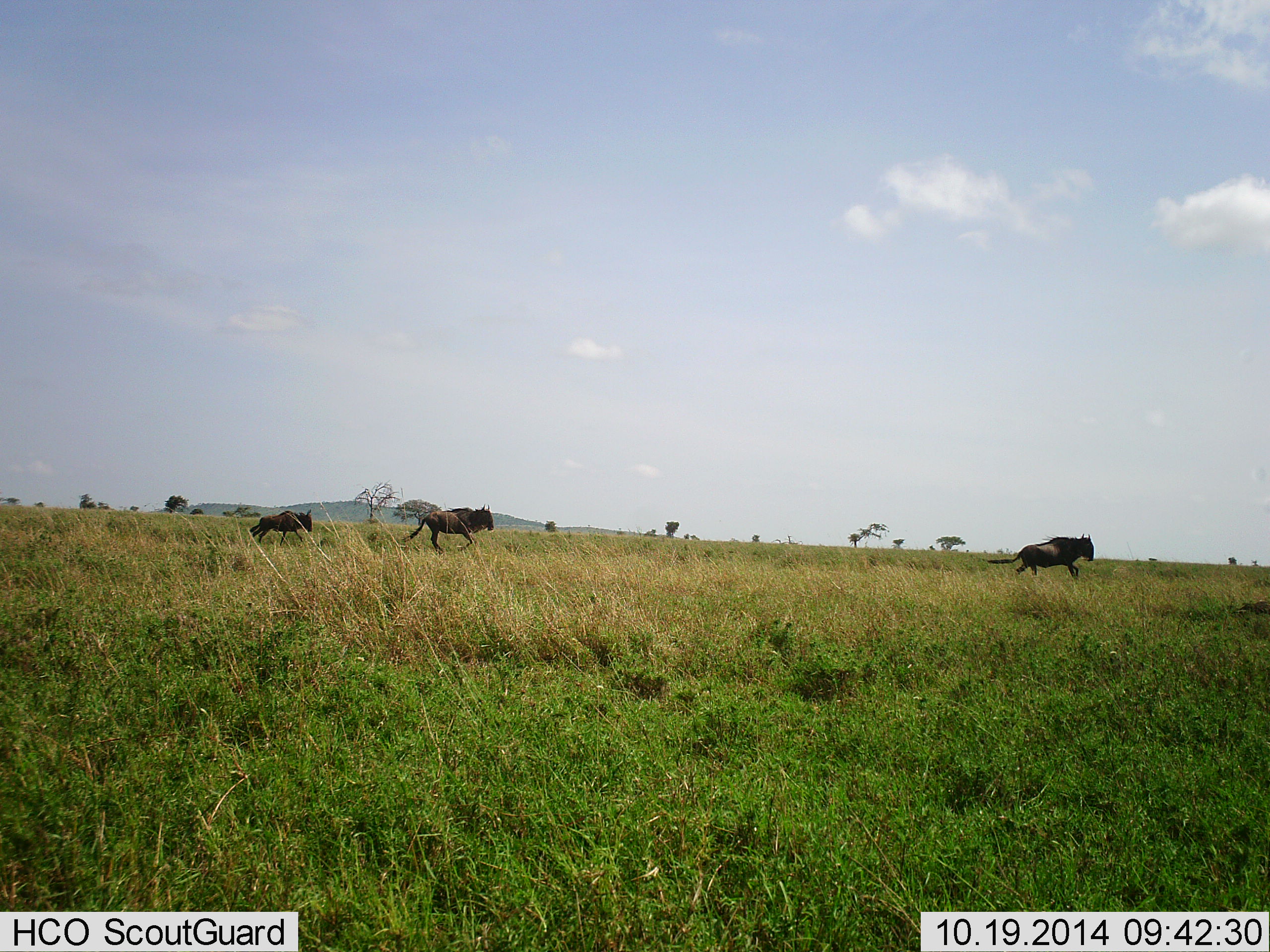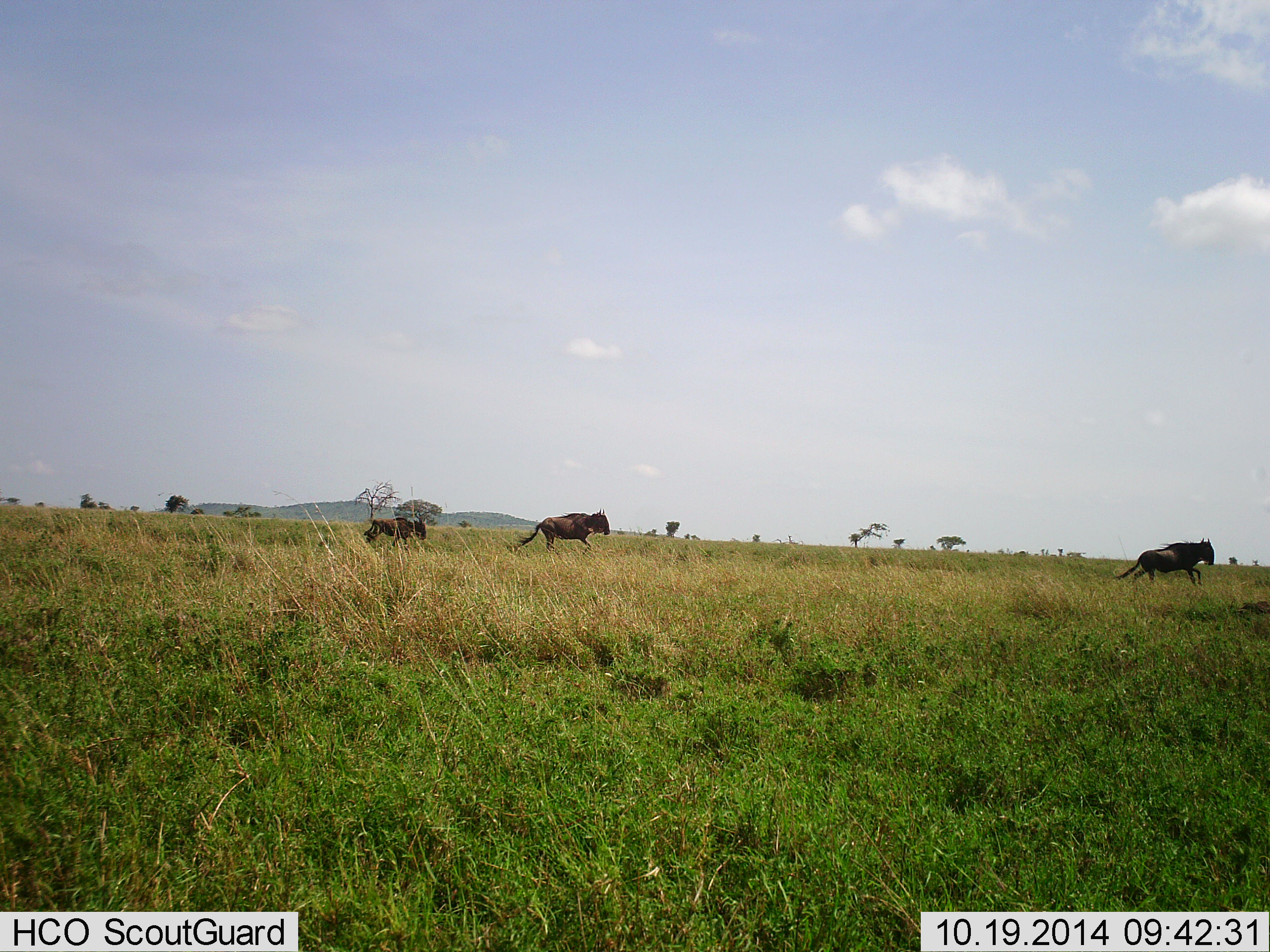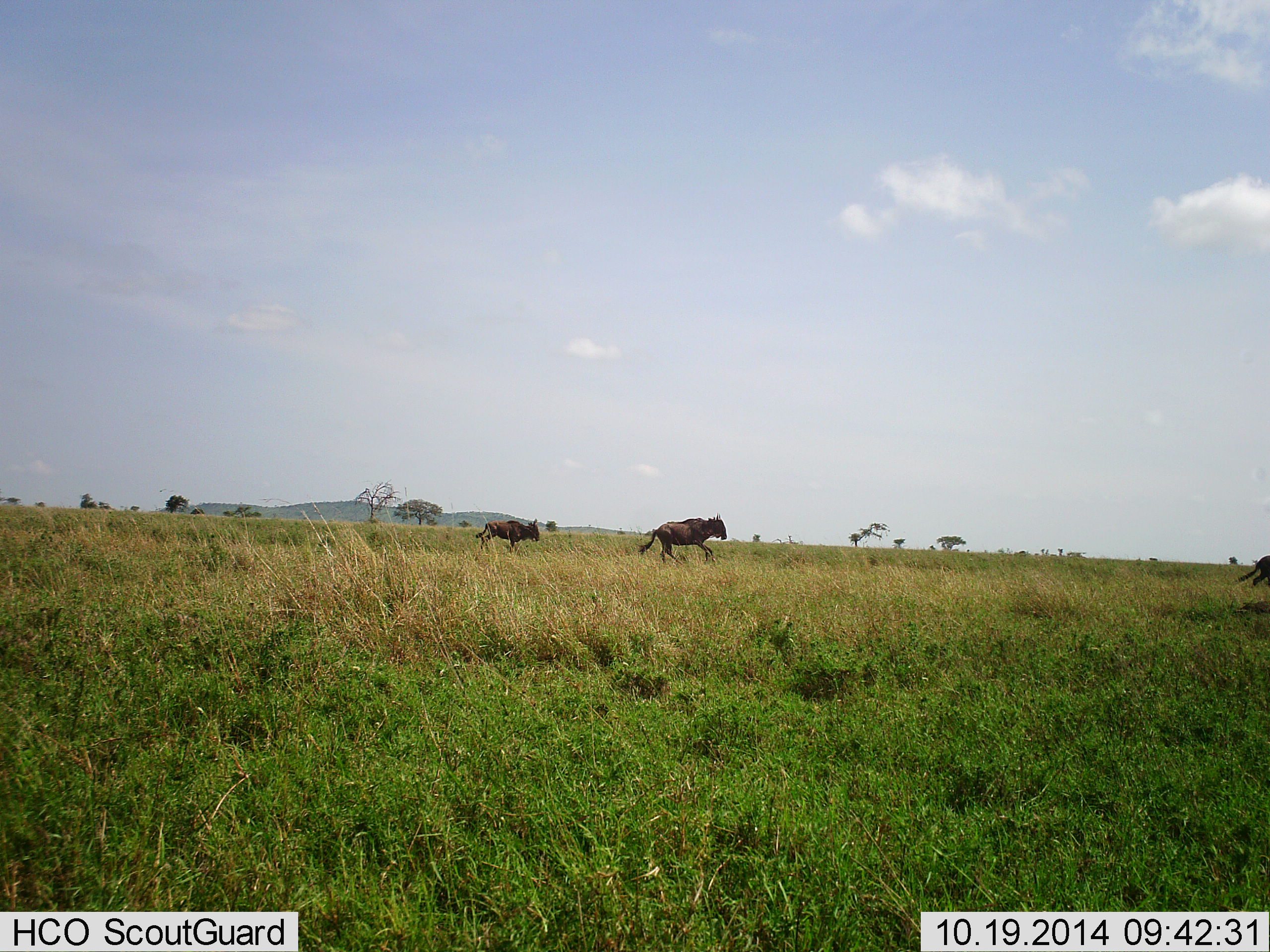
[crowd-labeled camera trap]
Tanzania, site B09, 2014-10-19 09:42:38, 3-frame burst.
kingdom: Animalia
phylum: Chordata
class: Mammalia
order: Artiodactyla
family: Bovidae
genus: Connochaetes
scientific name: Connochaetes taurinus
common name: blue wildebeest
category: wildebeest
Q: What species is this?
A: Wildebeest (blue wildebeest) (Connochaetes taurinus).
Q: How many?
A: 3.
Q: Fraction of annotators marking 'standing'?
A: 0%.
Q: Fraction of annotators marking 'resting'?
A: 0%.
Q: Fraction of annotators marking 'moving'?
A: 100%.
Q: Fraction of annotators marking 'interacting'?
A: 0%.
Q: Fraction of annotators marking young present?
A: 20%.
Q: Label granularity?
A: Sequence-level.